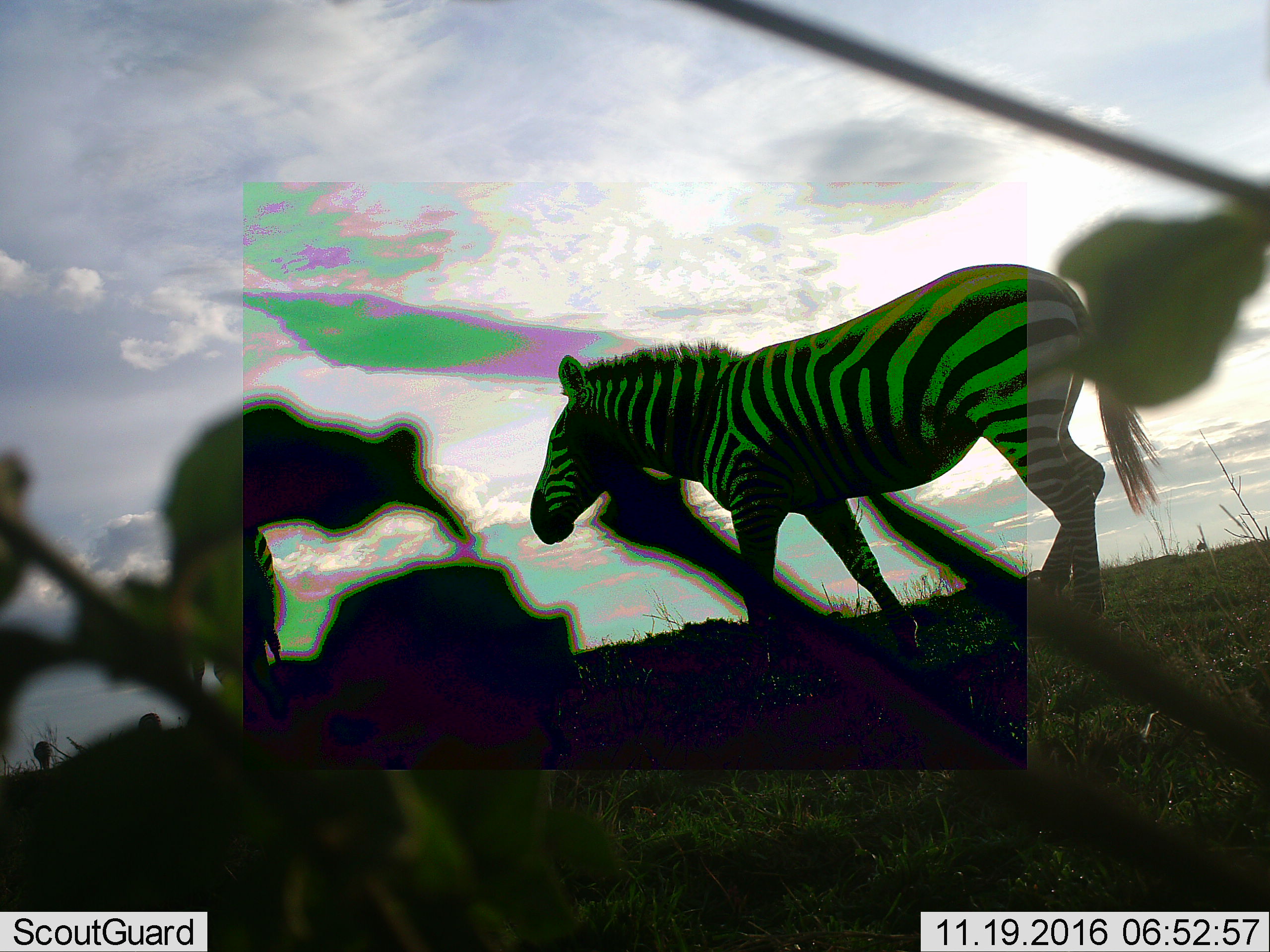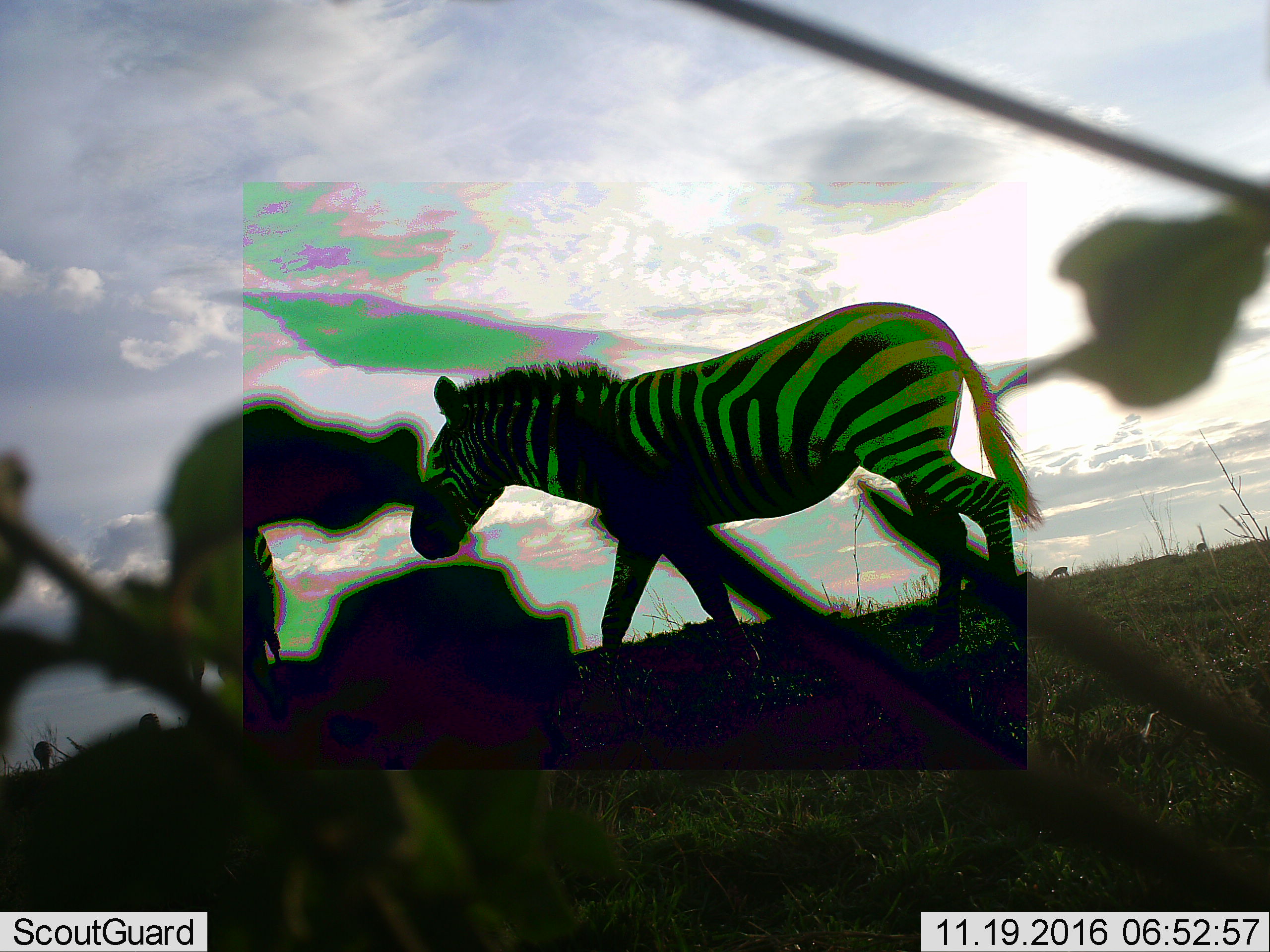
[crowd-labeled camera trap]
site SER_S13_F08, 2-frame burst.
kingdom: Animalia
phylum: Chordata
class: Mammalia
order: Perissodactyla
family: Equidae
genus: Equus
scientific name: Equus quagga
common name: plains zebra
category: zebraplains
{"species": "zebraplains (plains zebra) (Equus quagga)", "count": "1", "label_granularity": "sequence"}